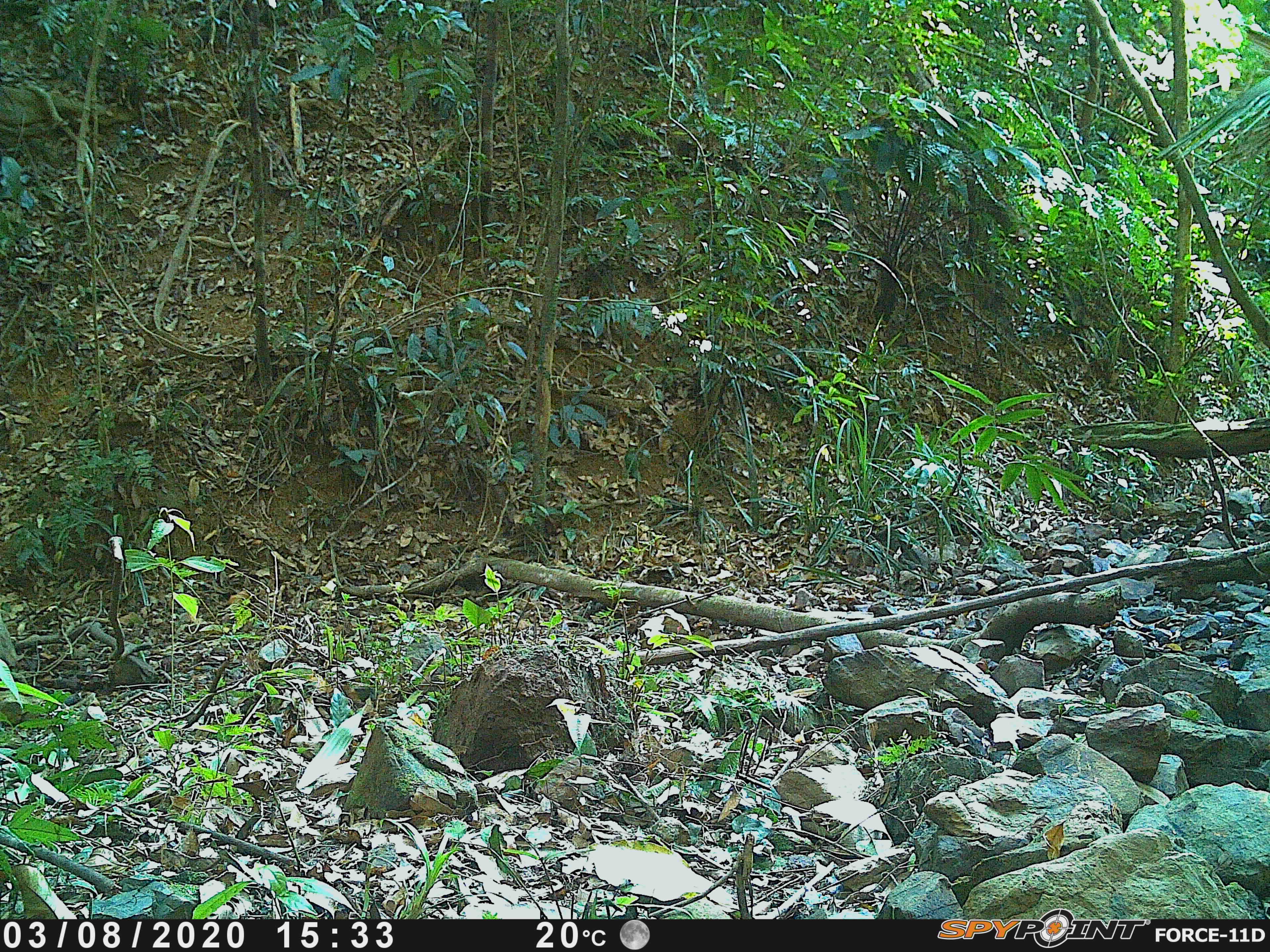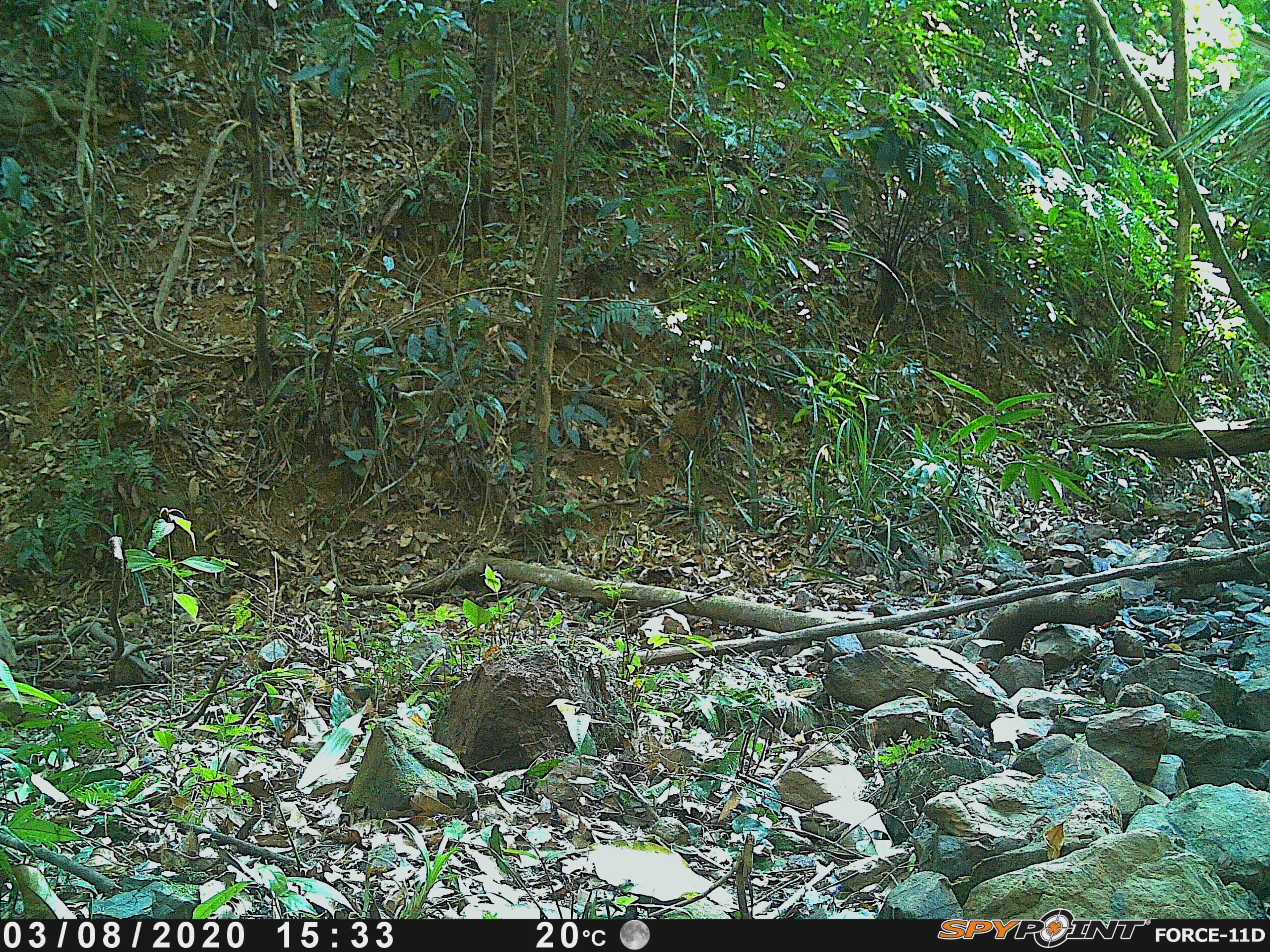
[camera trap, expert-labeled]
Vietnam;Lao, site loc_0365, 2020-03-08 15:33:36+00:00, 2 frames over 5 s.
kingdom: Animalia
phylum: Chordata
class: Mammalia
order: Primates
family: Cercopithecidae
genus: Macaca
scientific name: Macaca arctoides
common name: stump-tailed macaque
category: stump tailed macaque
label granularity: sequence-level